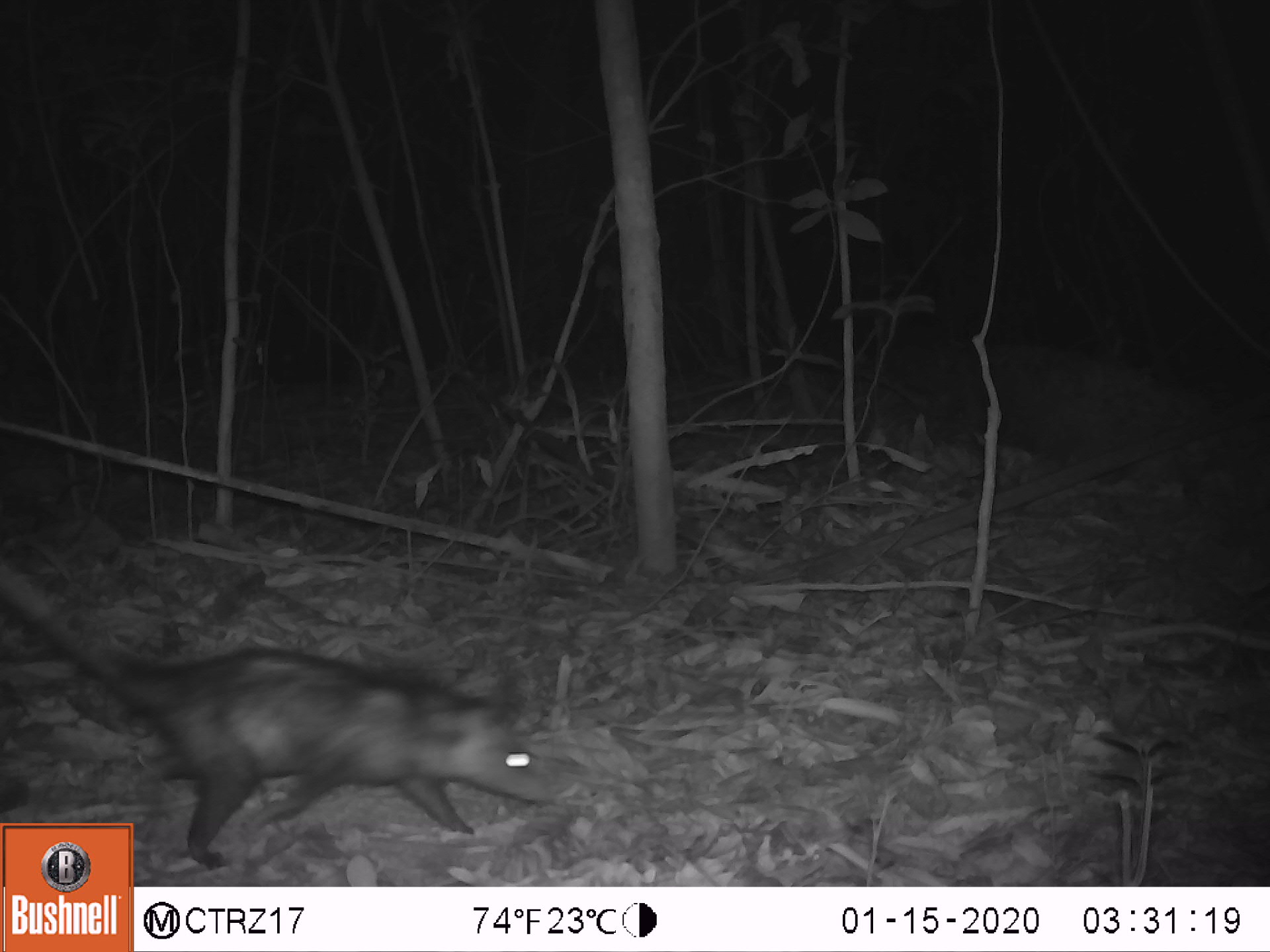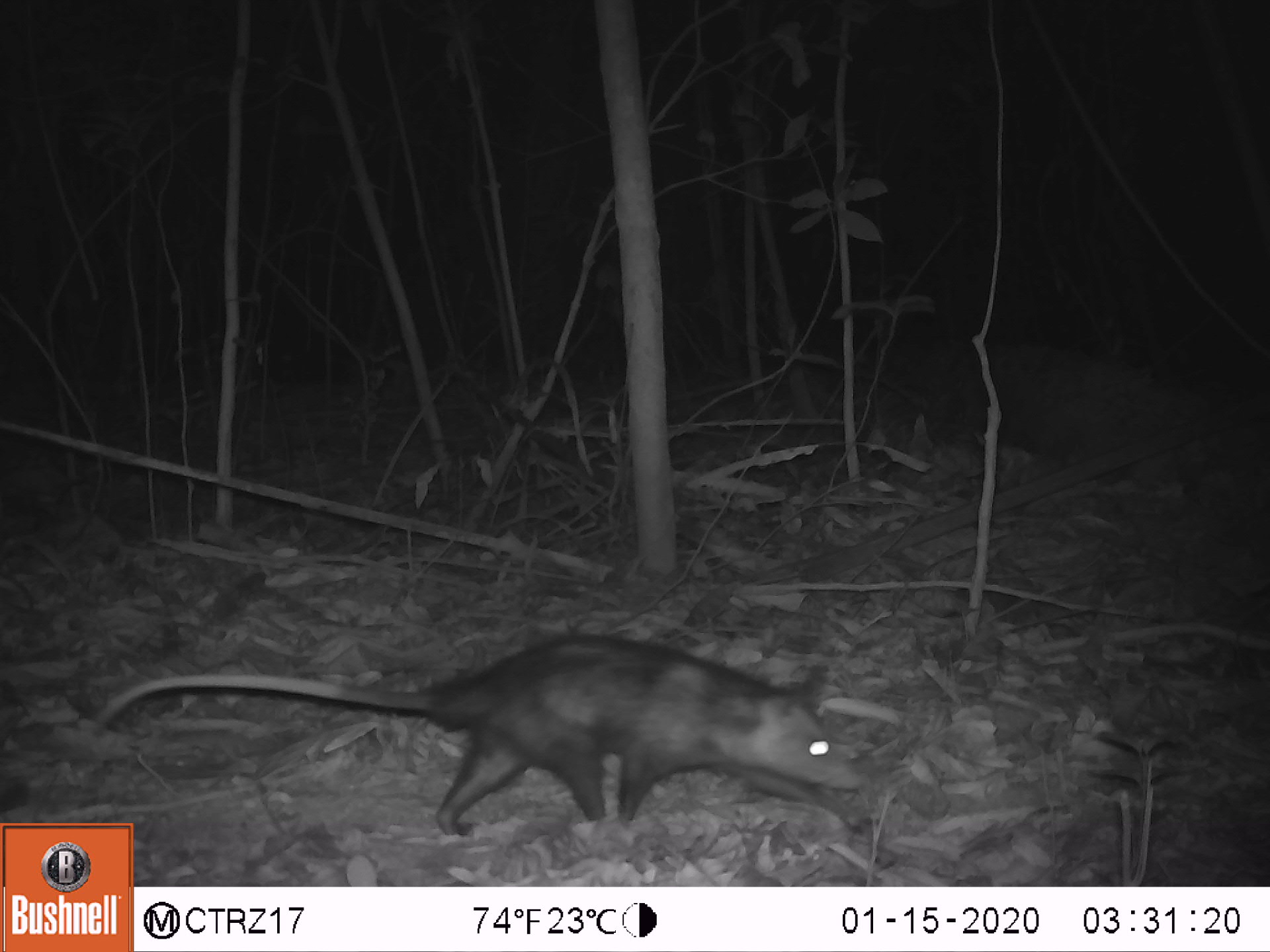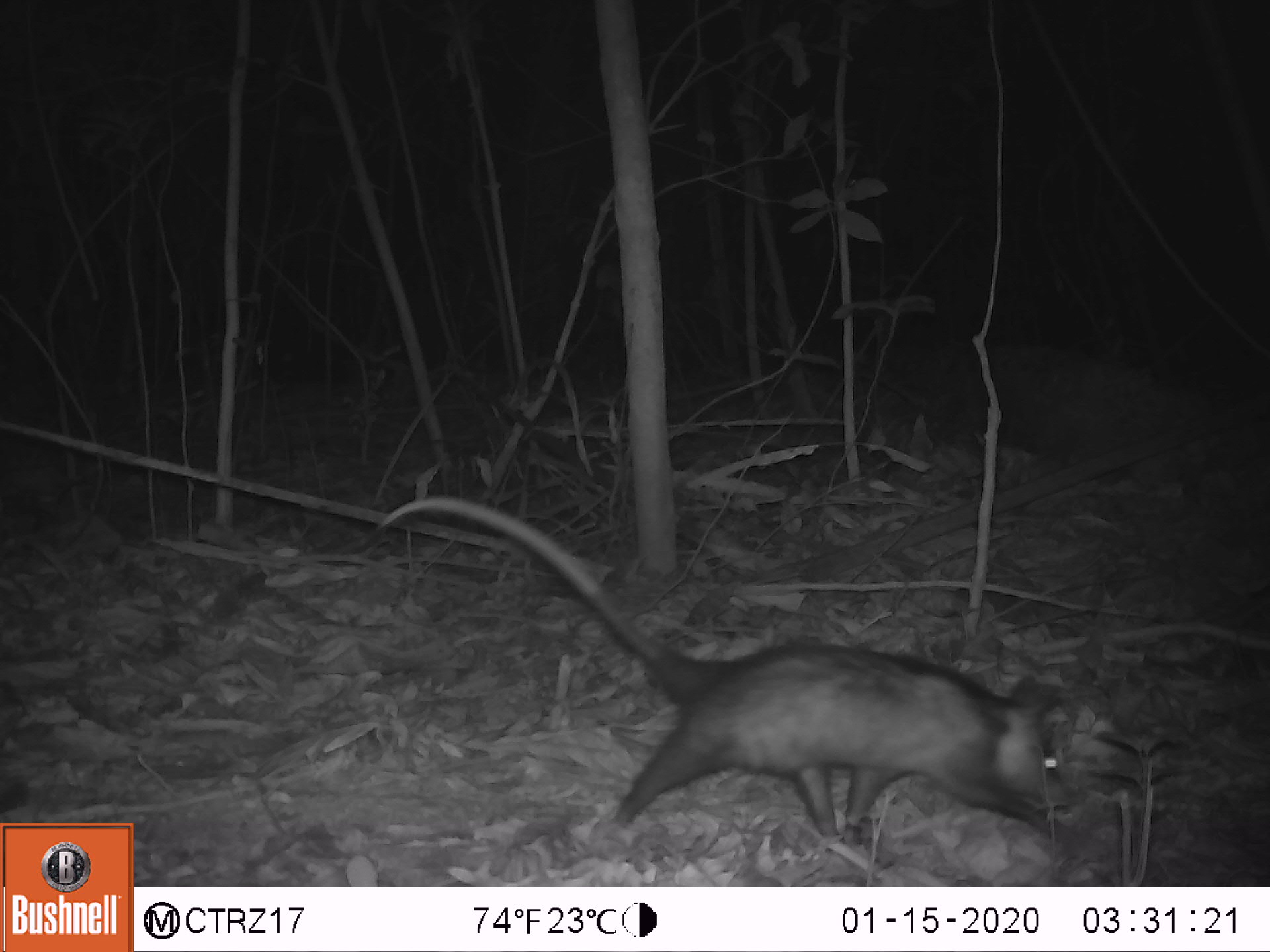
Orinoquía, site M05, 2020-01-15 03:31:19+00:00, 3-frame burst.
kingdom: Animalia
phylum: Chordata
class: Mammalia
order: Didelphimorphia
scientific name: Didelphimorphia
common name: possum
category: unknown possum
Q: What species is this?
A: Unknown possum (possum) (Didelphimorphia).